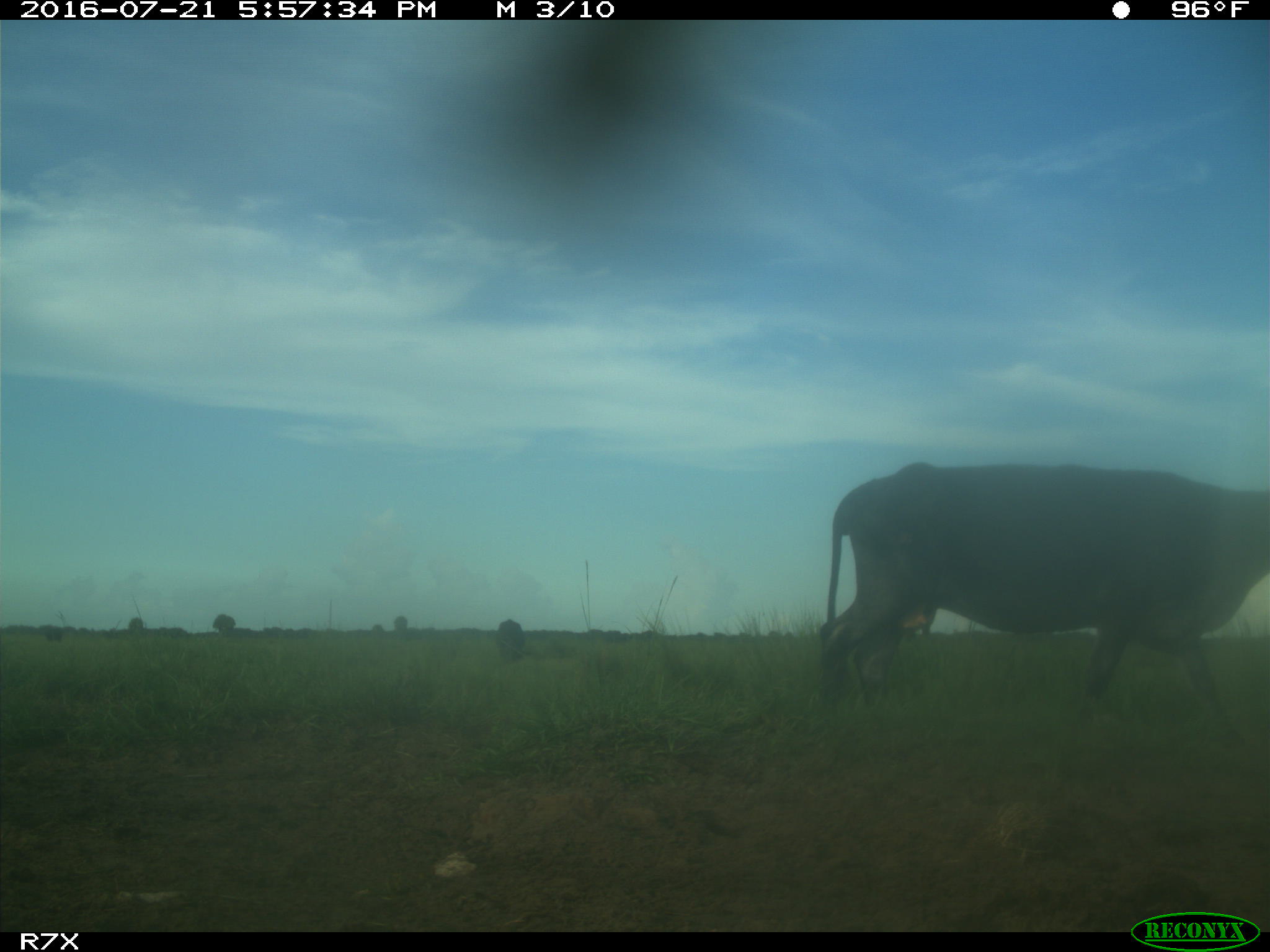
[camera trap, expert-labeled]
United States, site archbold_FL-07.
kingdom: Animalia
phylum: Chordata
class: Mammalia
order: Artiodactyla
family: Bovidae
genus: Bos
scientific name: Bos taurus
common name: domestic cow